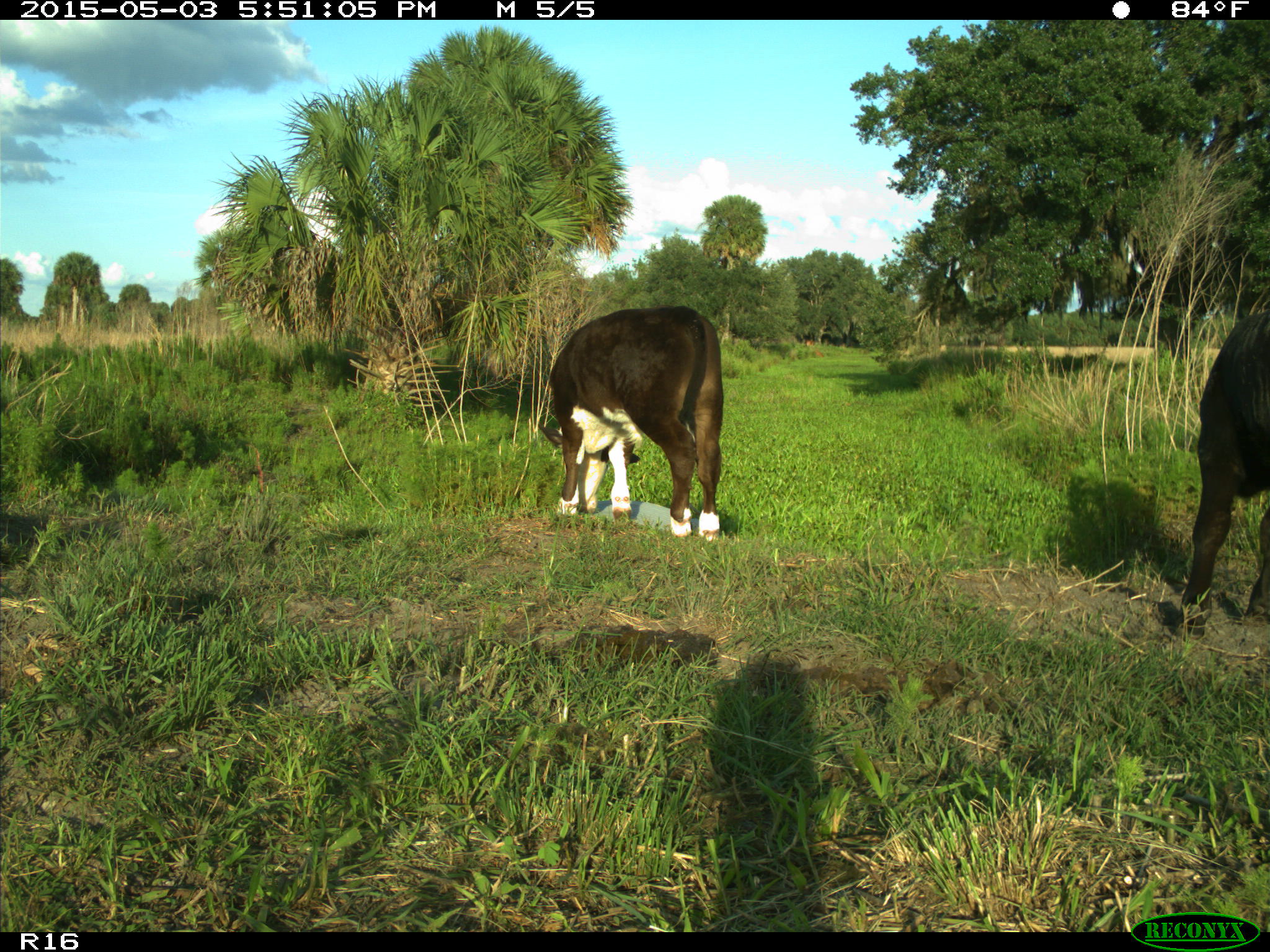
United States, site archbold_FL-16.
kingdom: Animalia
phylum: Chordata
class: Mammalia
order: Artiodactyla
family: Bovidae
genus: Bos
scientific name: Bos taurus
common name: domestic cow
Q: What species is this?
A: Bos taurus (domestic cow).